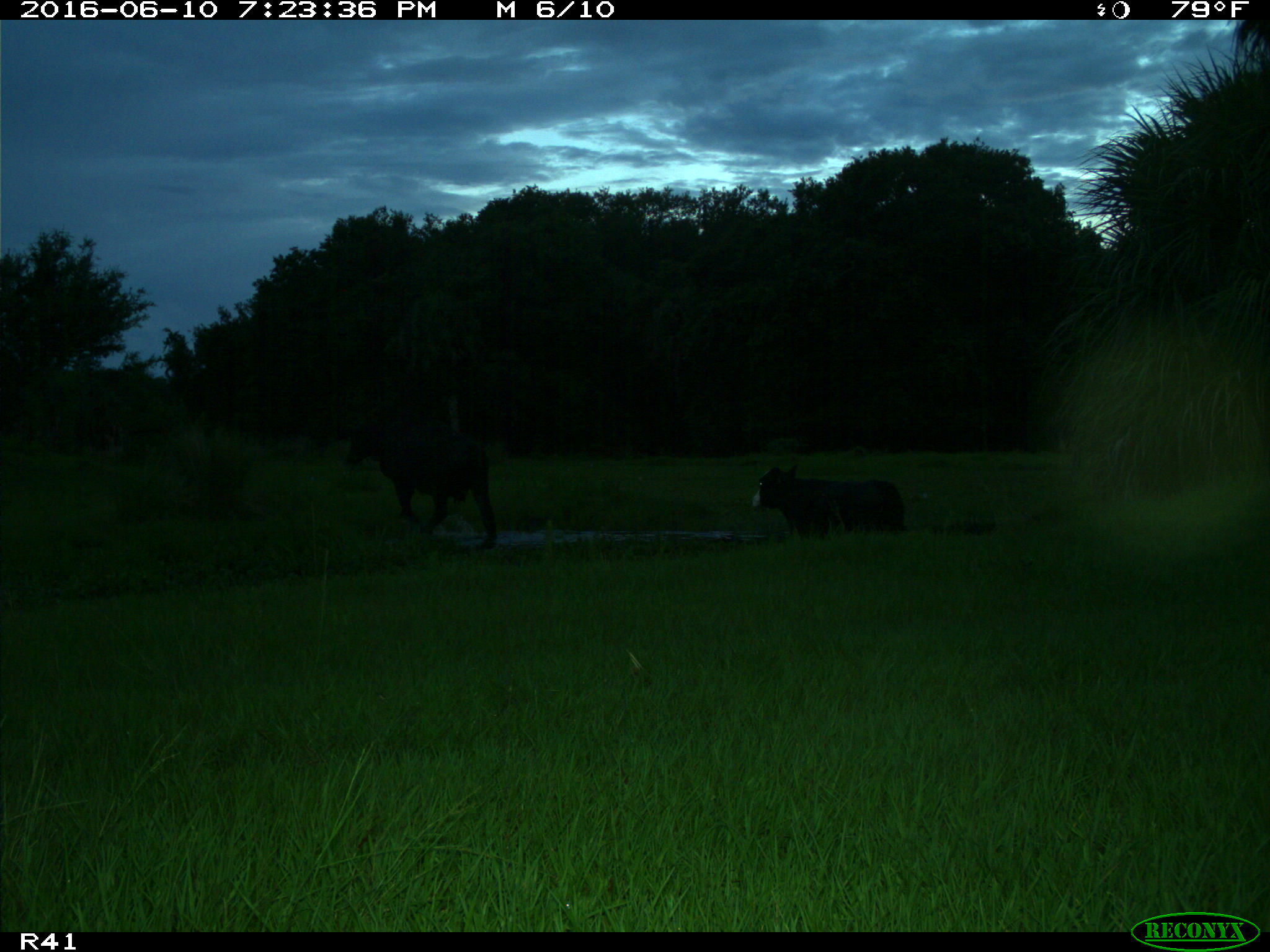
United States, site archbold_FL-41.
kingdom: Animalia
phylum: Chordata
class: Mammalia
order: Artiodactyla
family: Bovidae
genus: Bos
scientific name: Bos taurus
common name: domestic cow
Bos taurus (domestic cow).